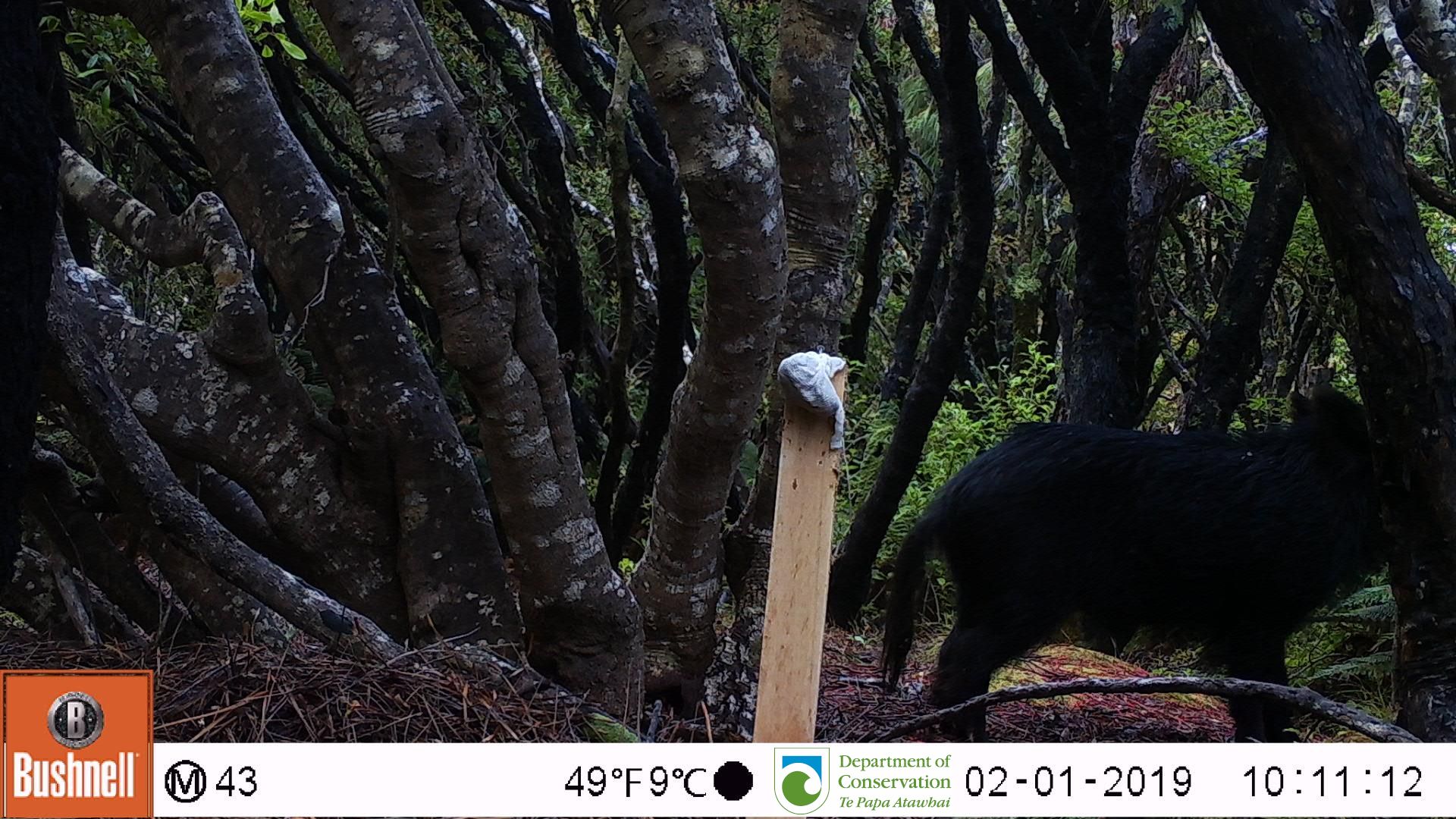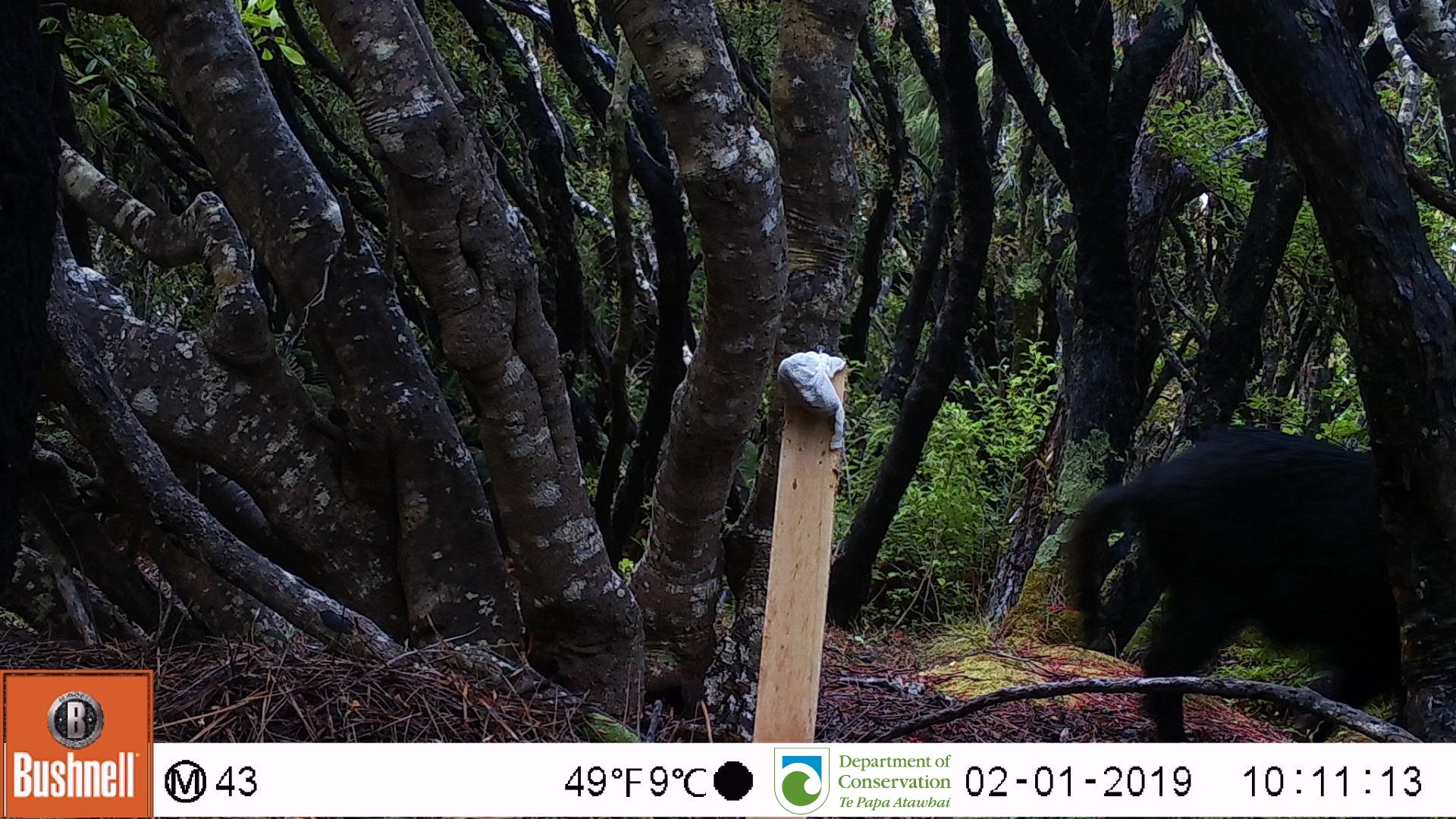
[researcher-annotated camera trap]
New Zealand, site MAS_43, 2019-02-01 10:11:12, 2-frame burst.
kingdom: Animalia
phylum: Chordata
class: Mammalia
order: Artiodactyla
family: Suidae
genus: Sus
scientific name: Sus scrofa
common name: pig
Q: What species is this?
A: Pig (Sus scrofa).